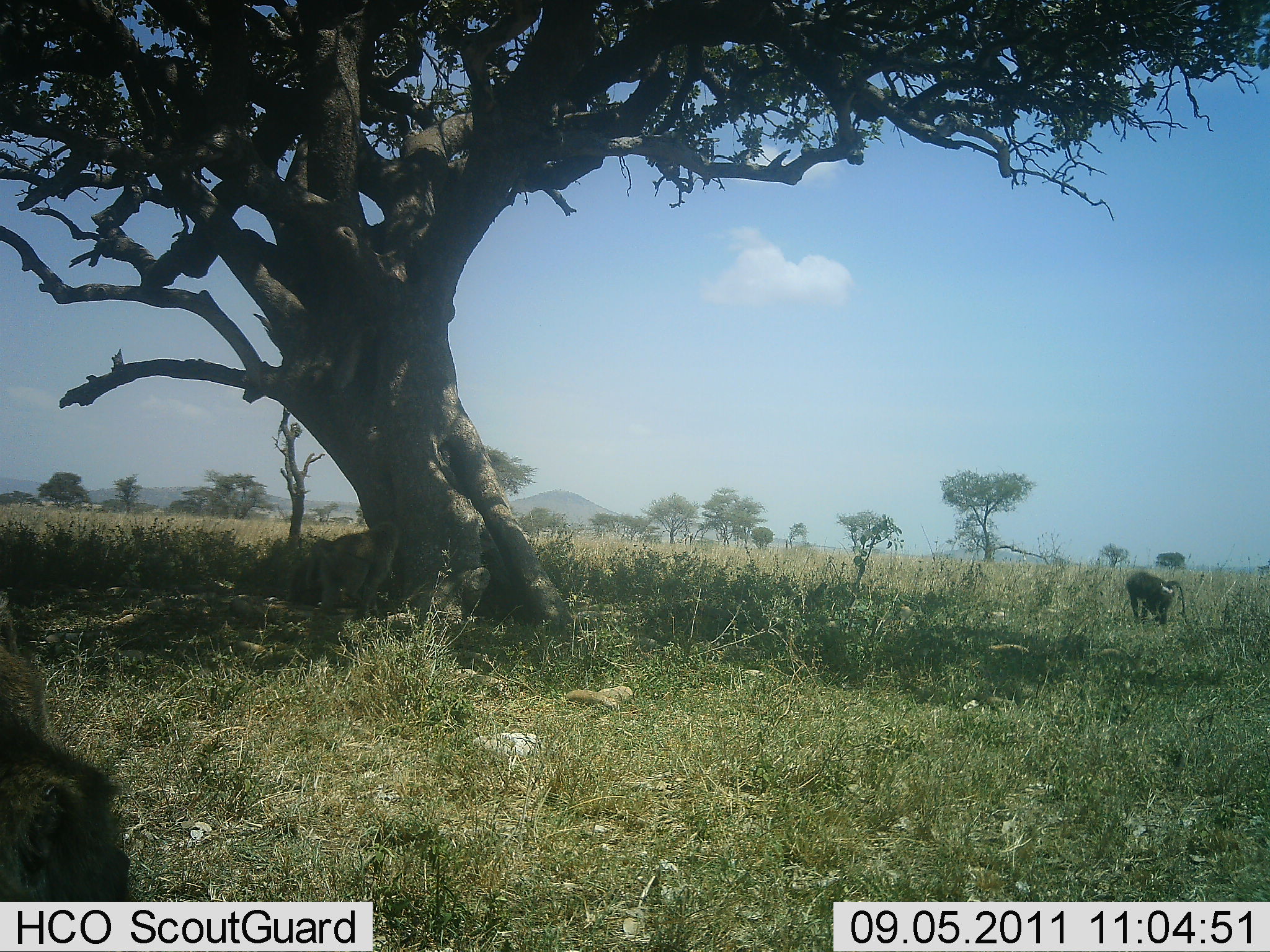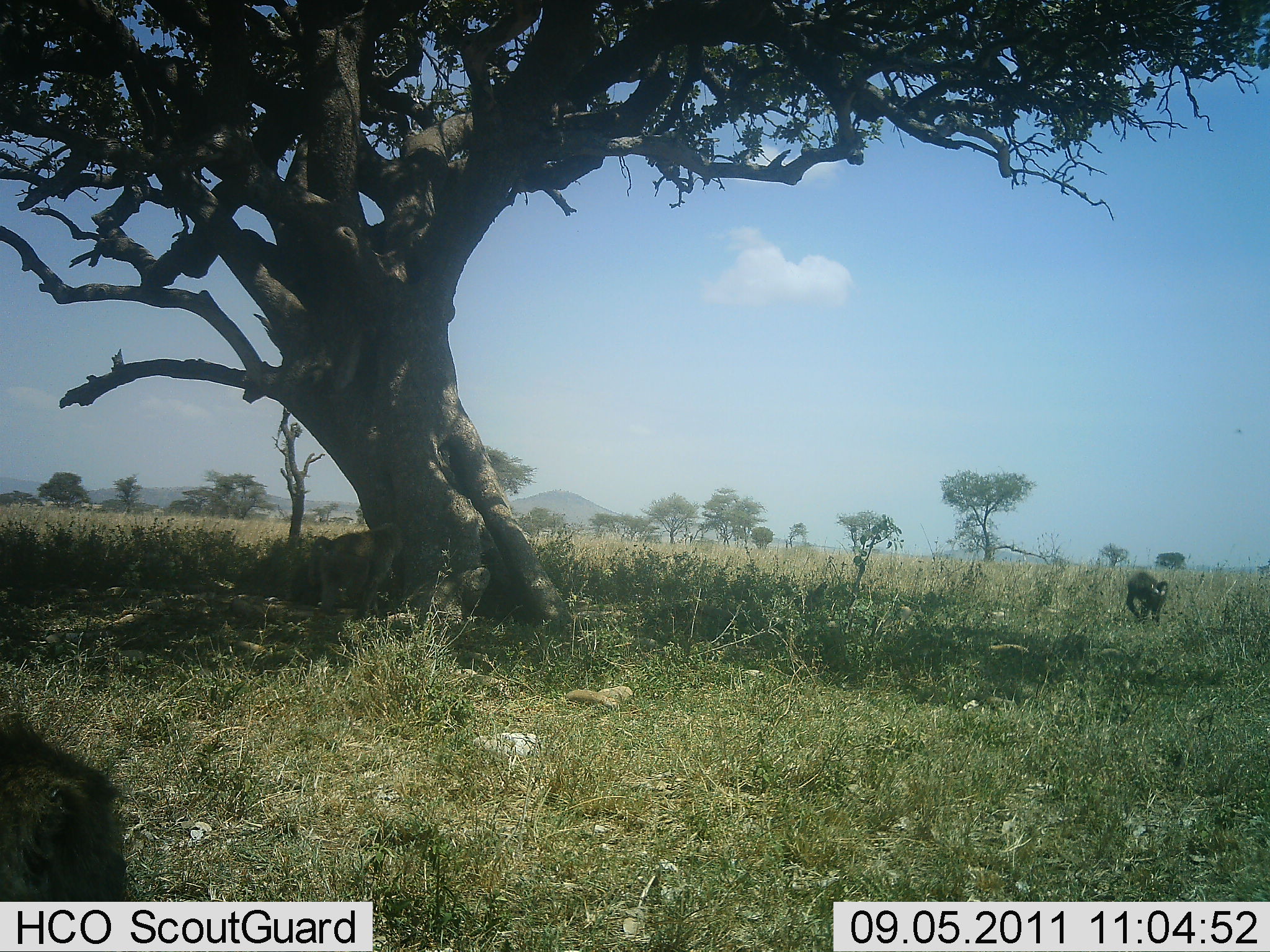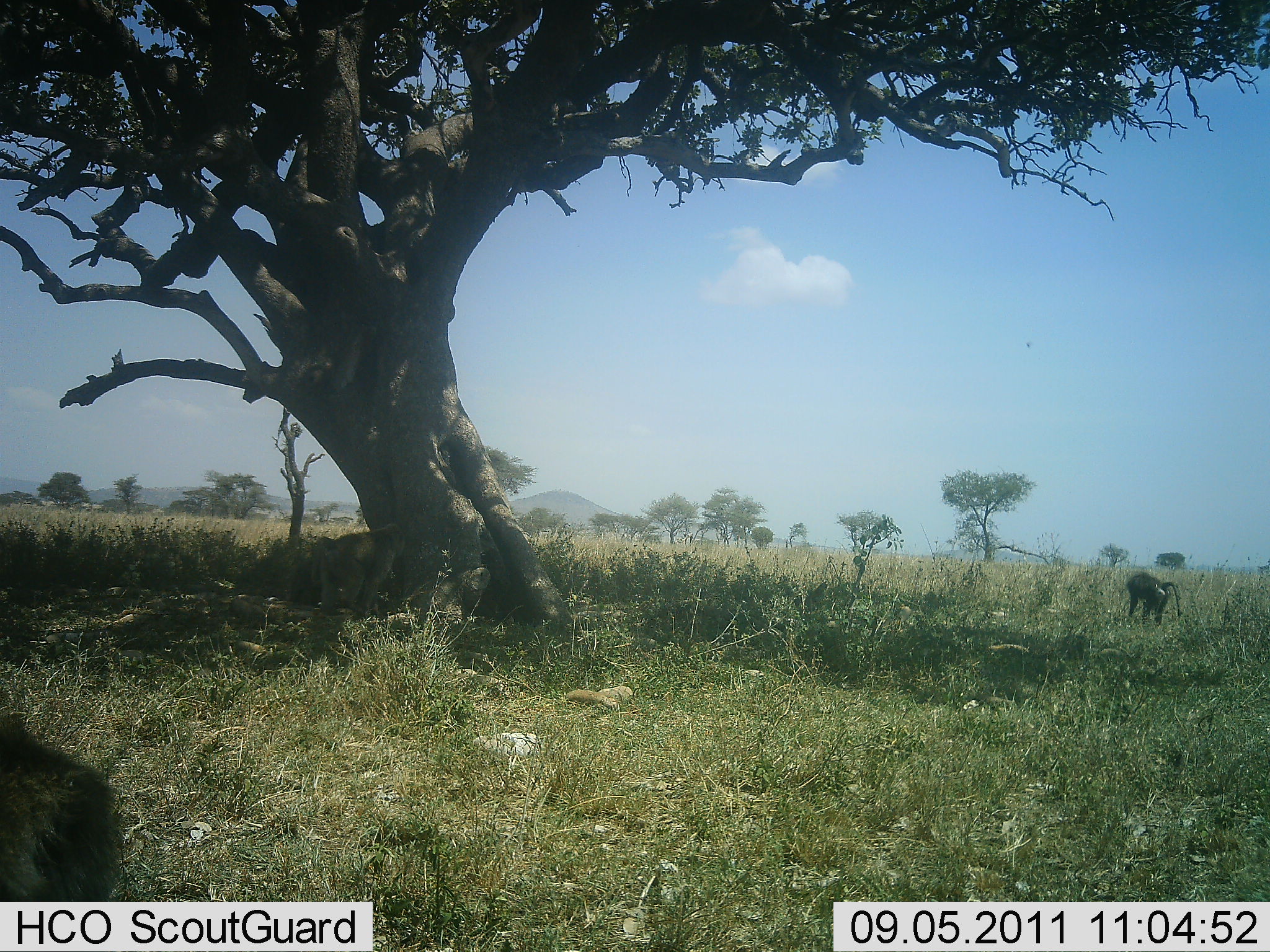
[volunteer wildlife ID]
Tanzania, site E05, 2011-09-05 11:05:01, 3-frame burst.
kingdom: Animalia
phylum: Chordata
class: Mammalia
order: Primates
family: Cercopithecidae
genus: Papio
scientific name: Papio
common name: baboon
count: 2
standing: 50%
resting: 0%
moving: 50%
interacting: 0%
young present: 0%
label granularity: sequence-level